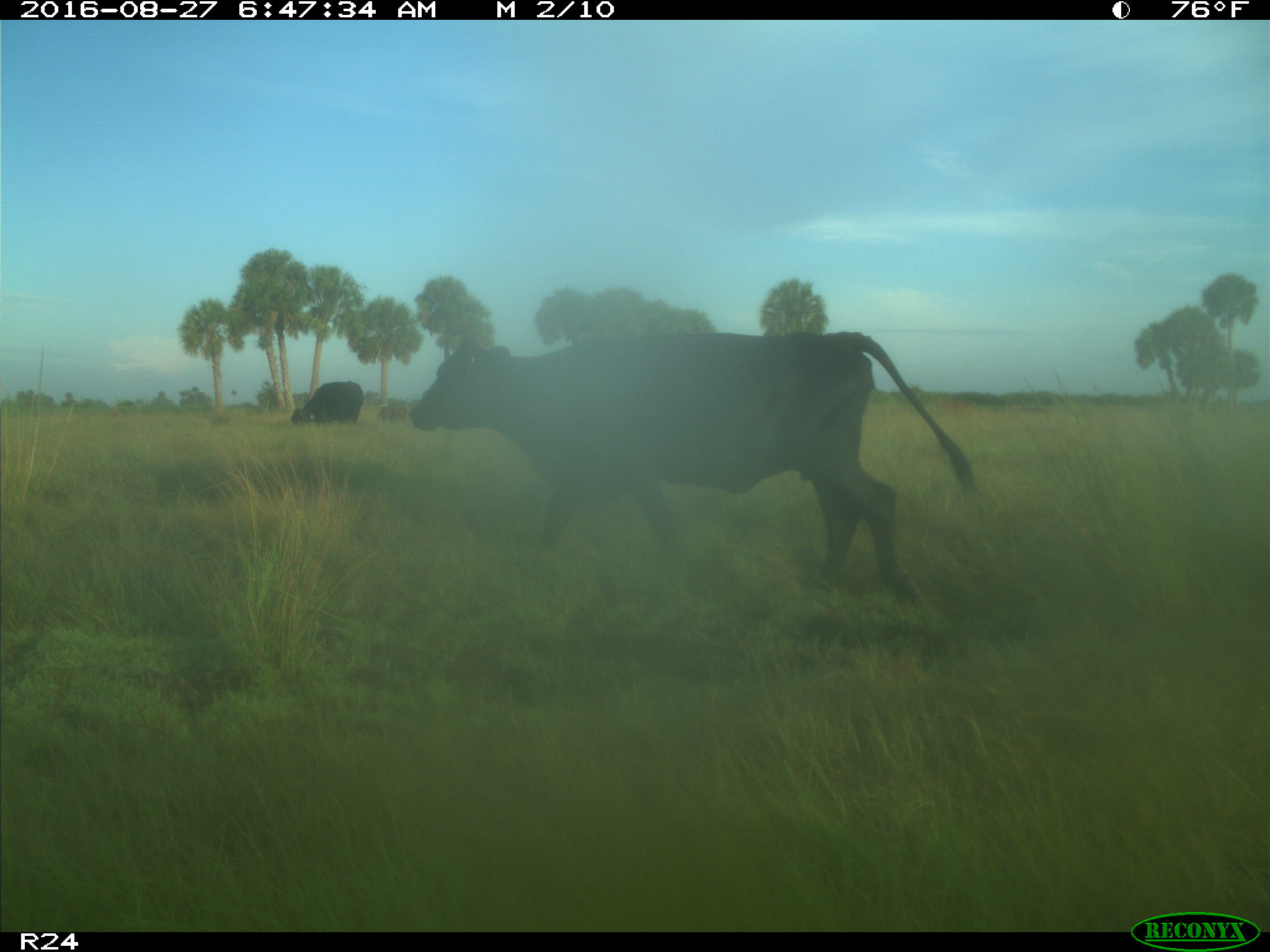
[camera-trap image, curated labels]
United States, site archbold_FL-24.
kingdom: Animalia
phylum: Chordata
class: Mammalia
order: Artiodactyla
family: Bovidae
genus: Bos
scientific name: Bos taurus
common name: domestic cow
Bos taurus (domestic cow).